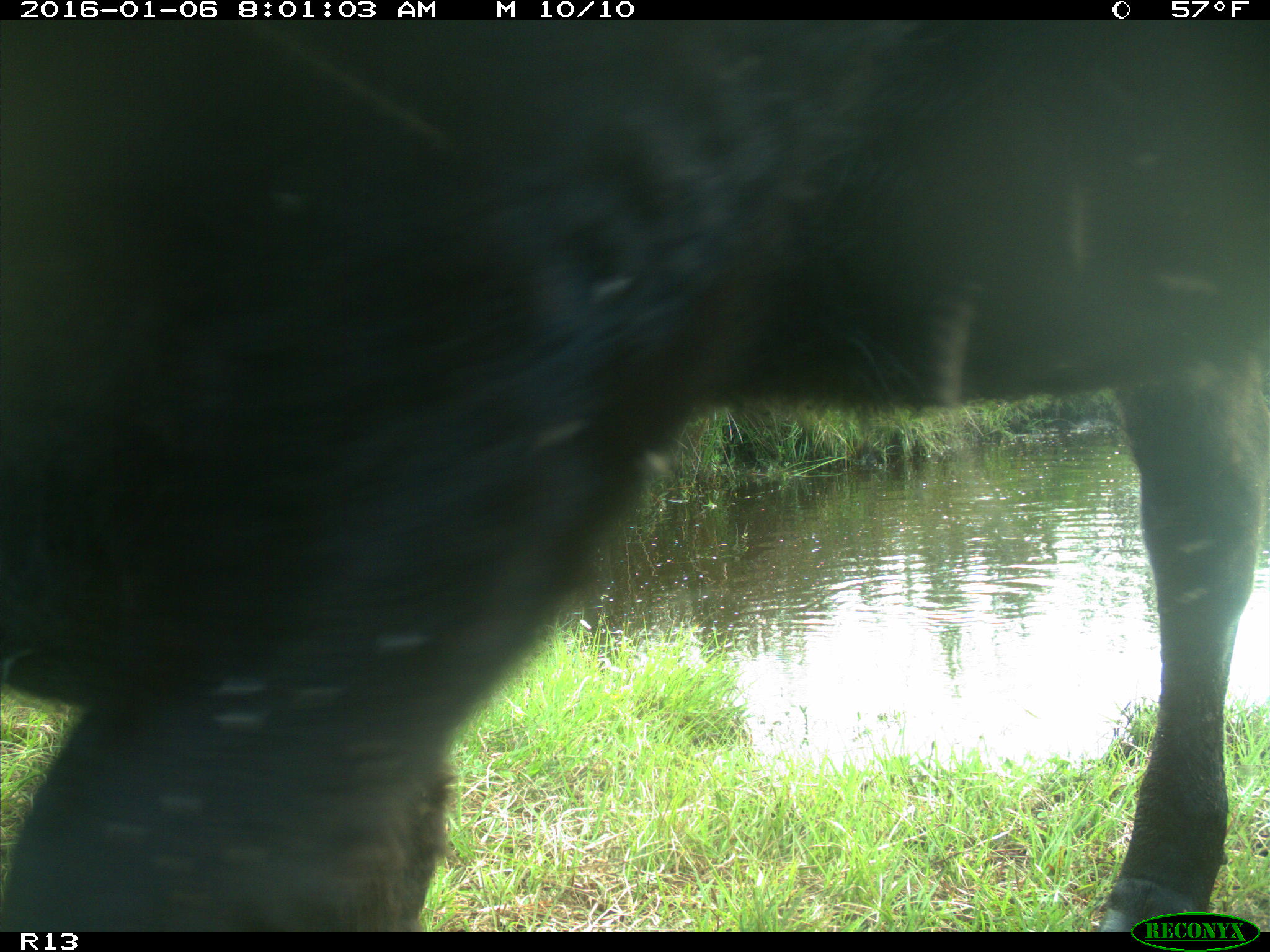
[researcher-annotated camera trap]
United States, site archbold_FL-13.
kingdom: Animalia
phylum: Chordata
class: Mammalia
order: Artiodactyla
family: Bovidae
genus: Bos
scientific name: Bos taurus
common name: domestic cow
Bos taurus (domestic cow).